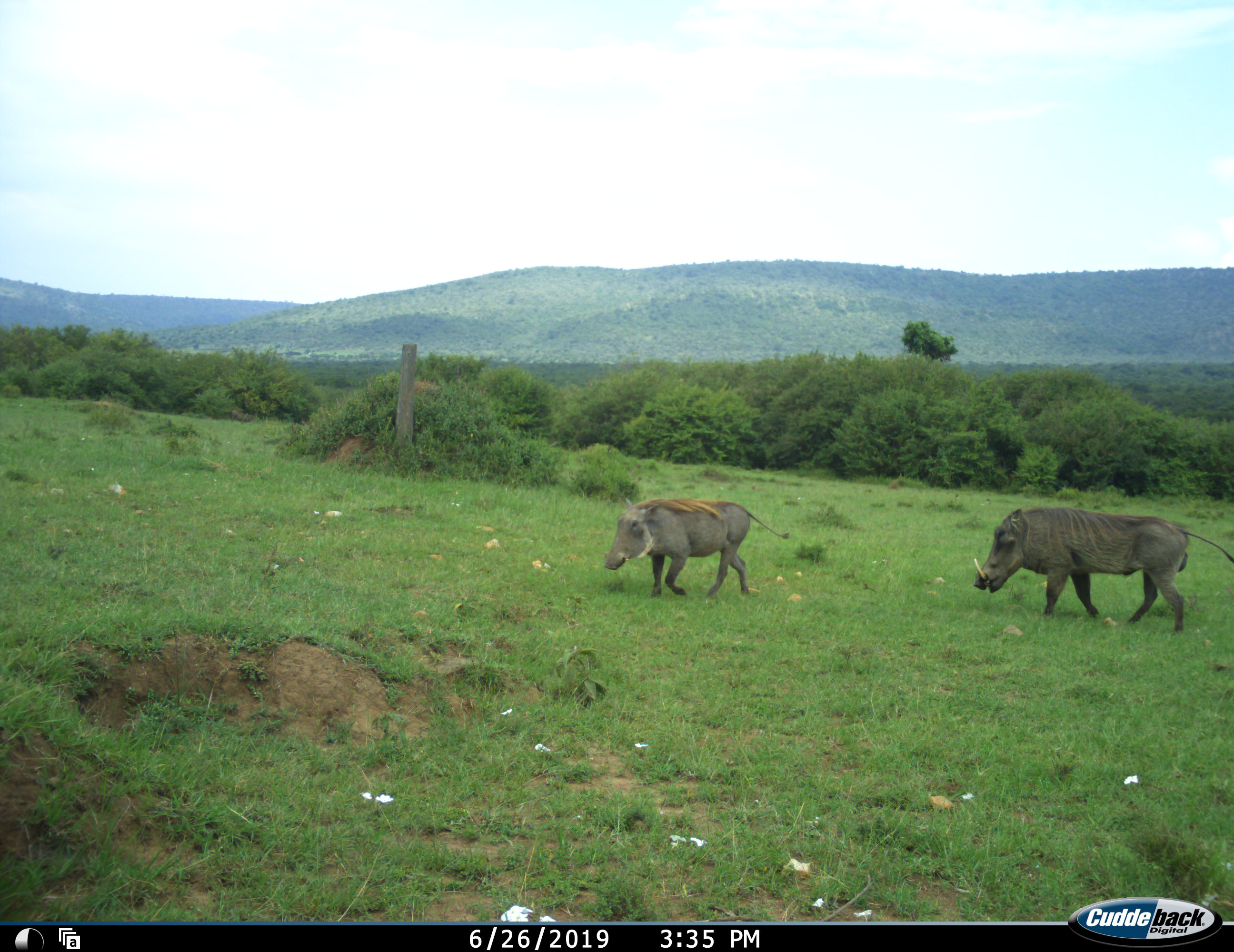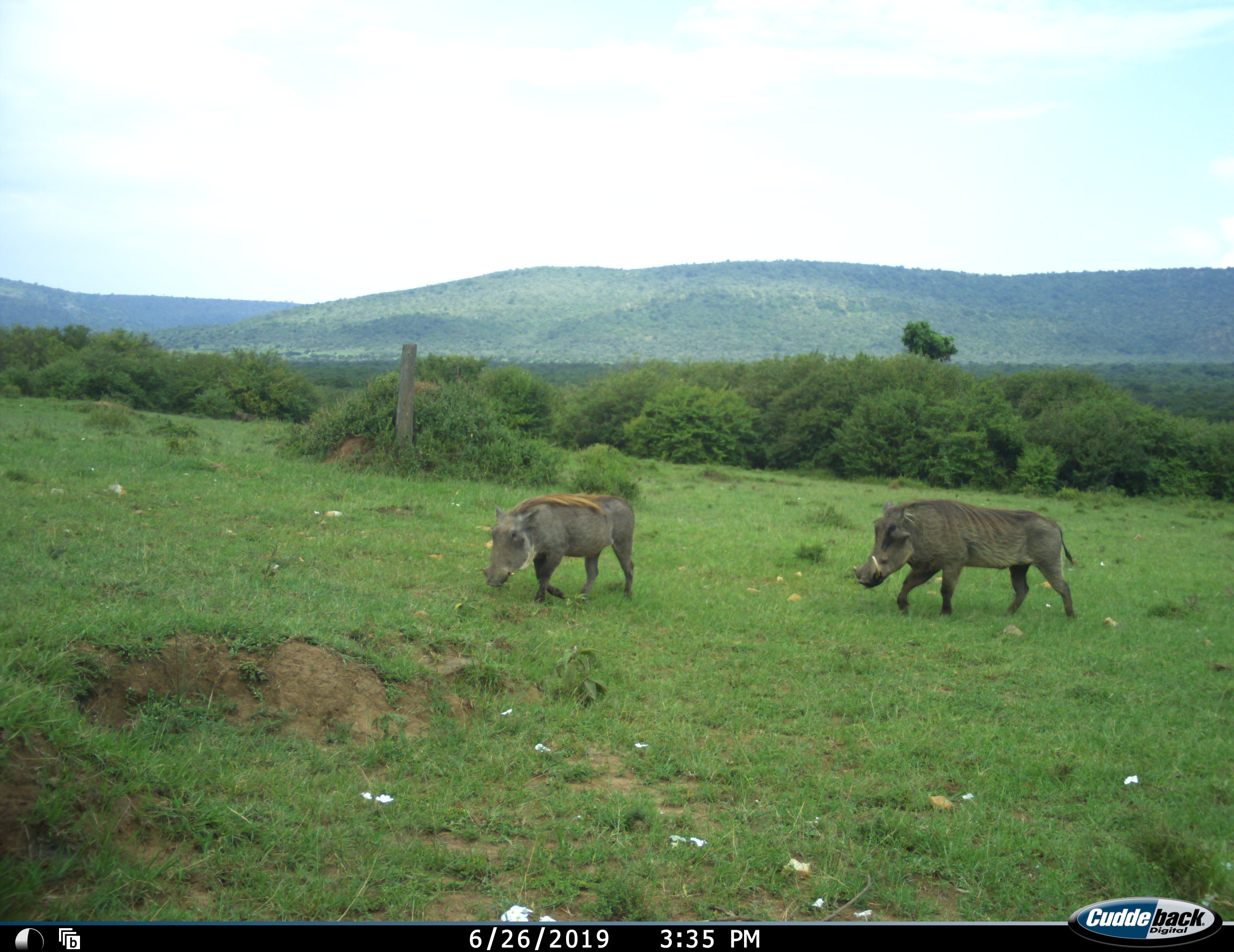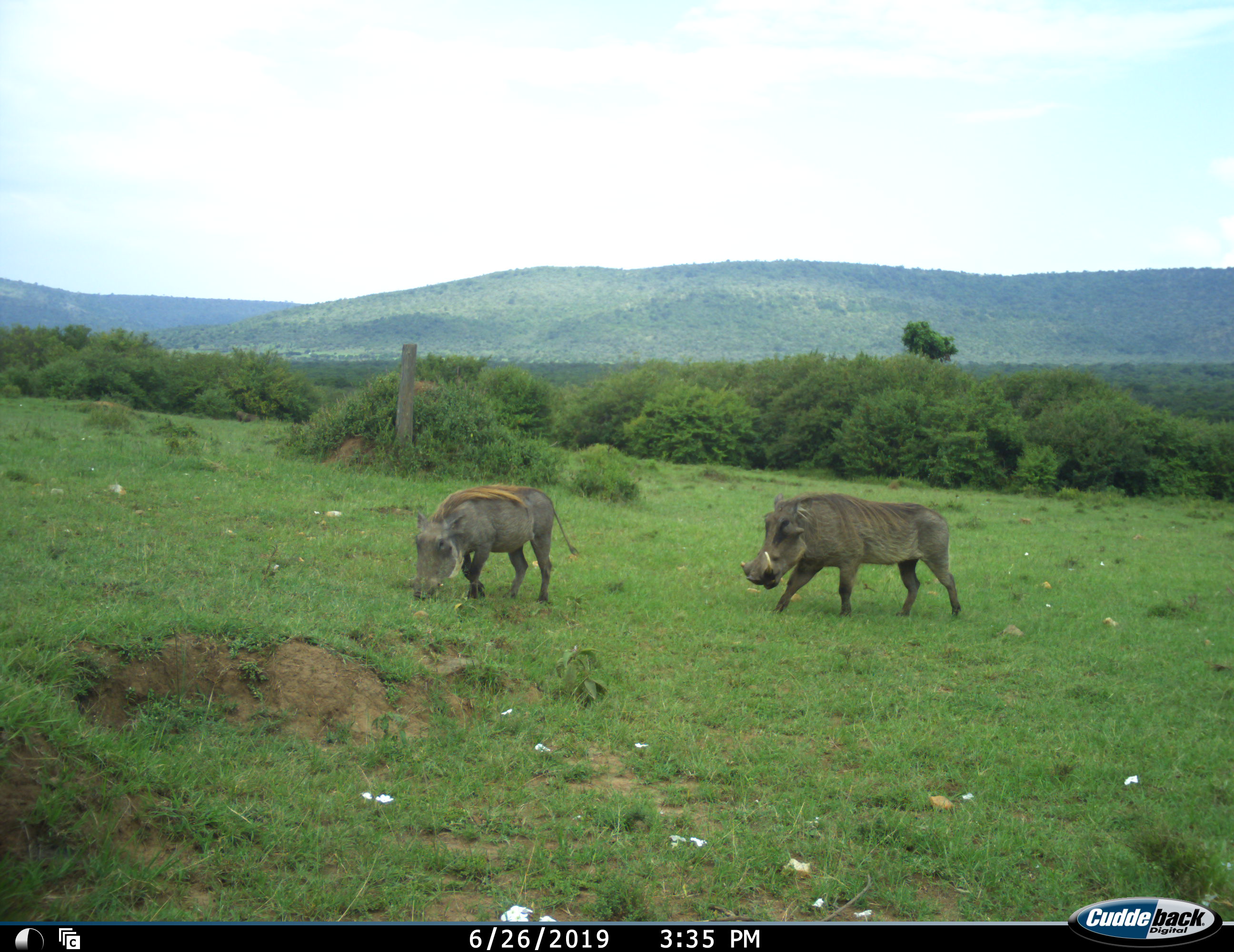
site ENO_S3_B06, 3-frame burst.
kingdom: Animalia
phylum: Chordata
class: Mammalia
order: Artiodactyla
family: Suidae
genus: Phacochoerus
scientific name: Phacochoerus africanus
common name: warthog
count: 2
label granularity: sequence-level